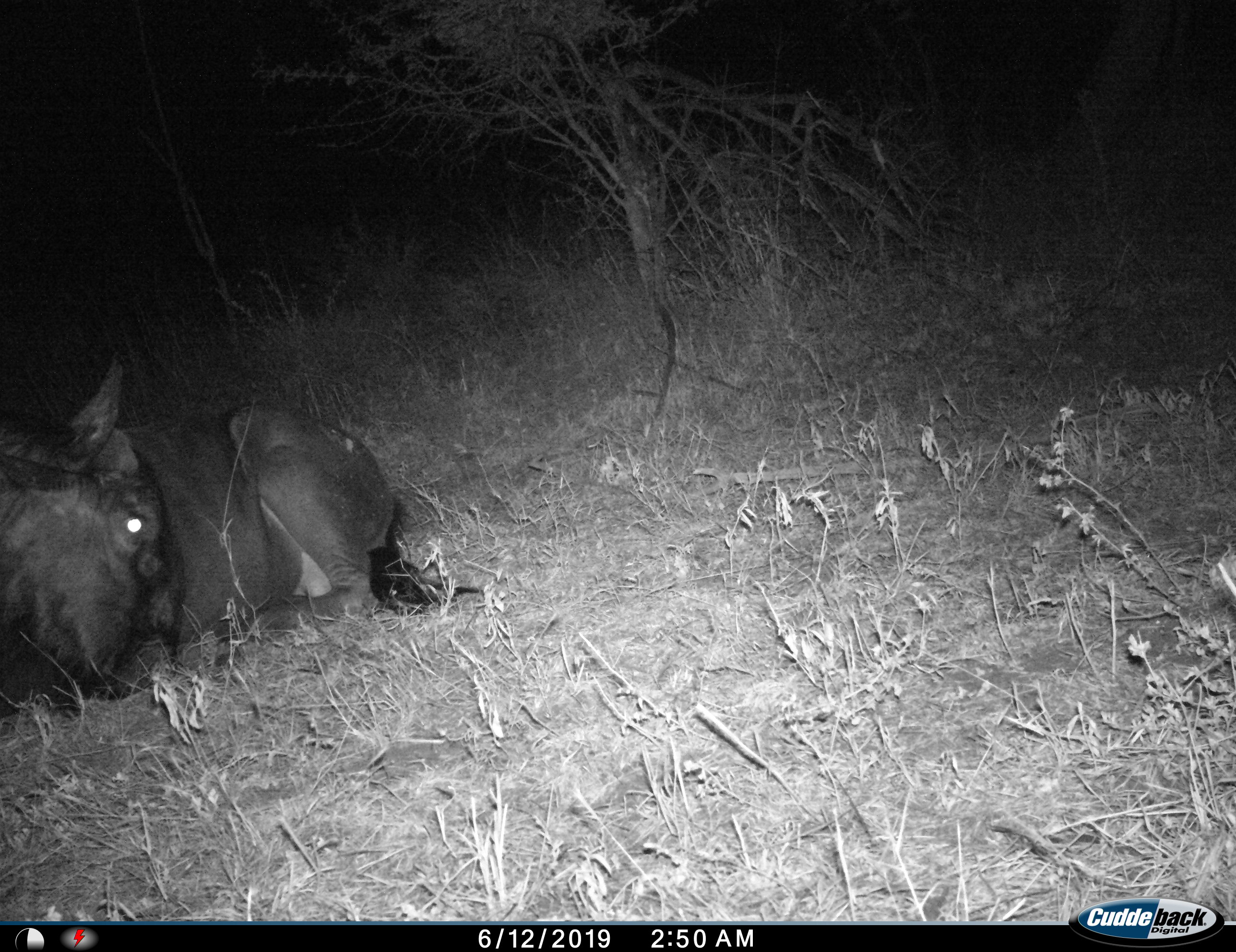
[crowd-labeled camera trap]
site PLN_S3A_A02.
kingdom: Animalia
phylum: Chordata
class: Mammalia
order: Artiodactyla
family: Bovidae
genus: Connochaetes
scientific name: Connochaetes taurinus taurinus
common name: blue wildebeest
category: wildebeestblue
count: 1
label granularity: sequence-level